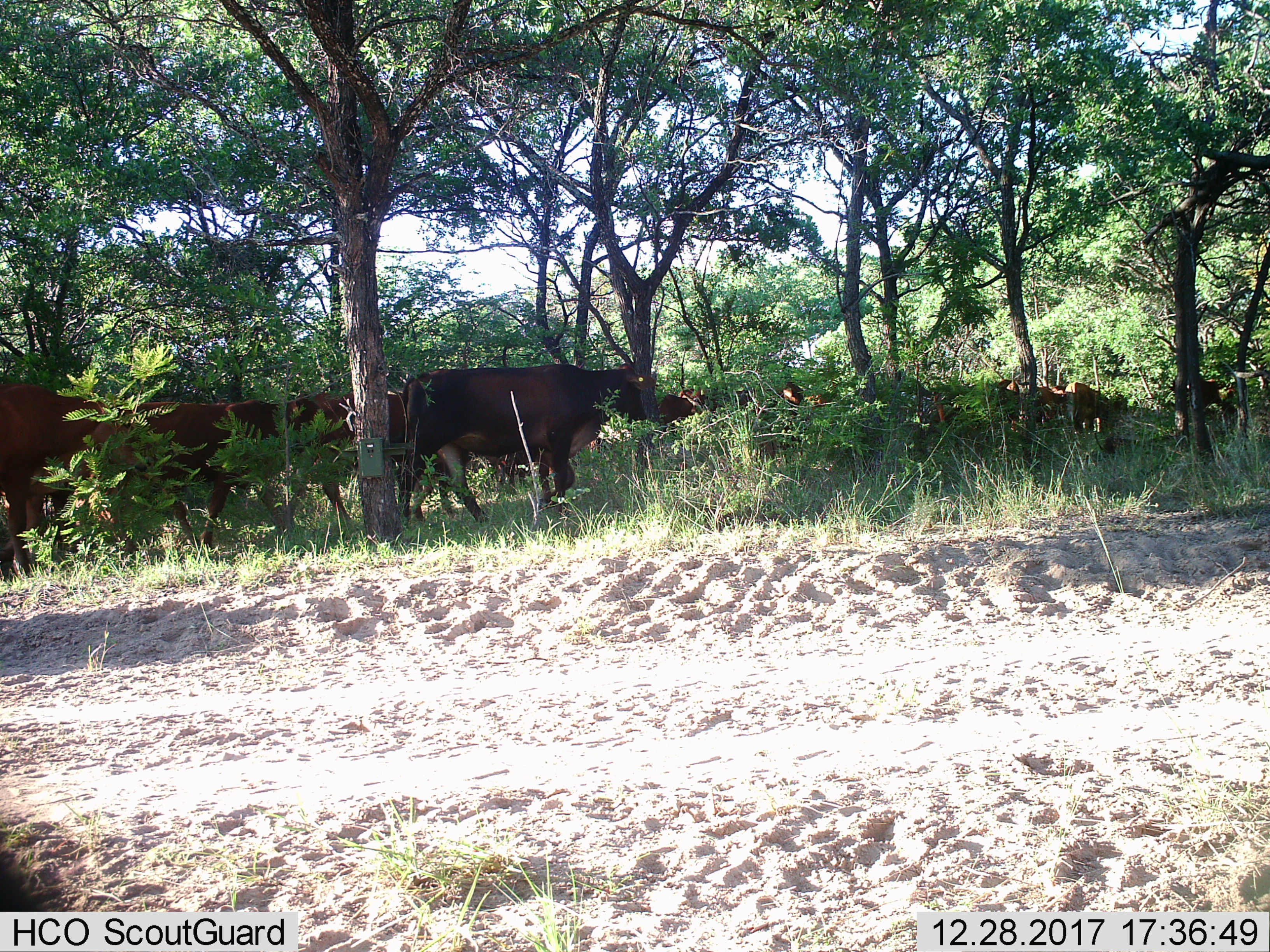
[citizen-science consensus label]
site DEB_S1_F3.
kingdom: Animalia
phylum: Chordata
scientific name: Vertebrata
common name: domestic animal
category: domesticanimal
Domesticanimal (domestic animal) (Vertebrata), count 11-50. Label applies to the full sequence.